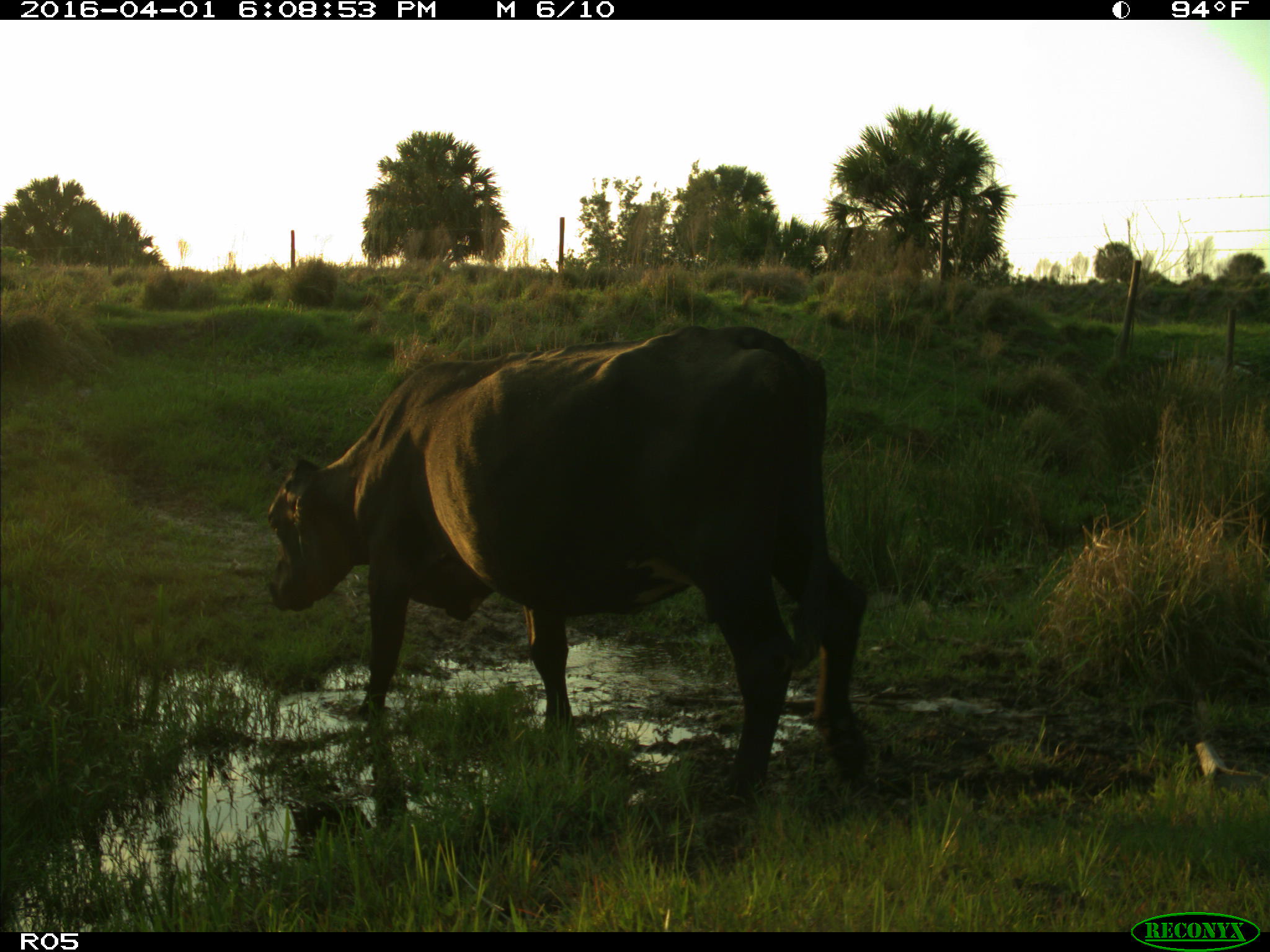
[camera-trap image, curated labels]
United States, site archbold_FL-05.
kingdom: Animalia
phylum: Chordata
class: Mammalia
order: Artiodactyla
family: Bovidae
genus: Bos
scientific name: Bos taurus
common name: domestic cow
Bos taurus (domestic cow).